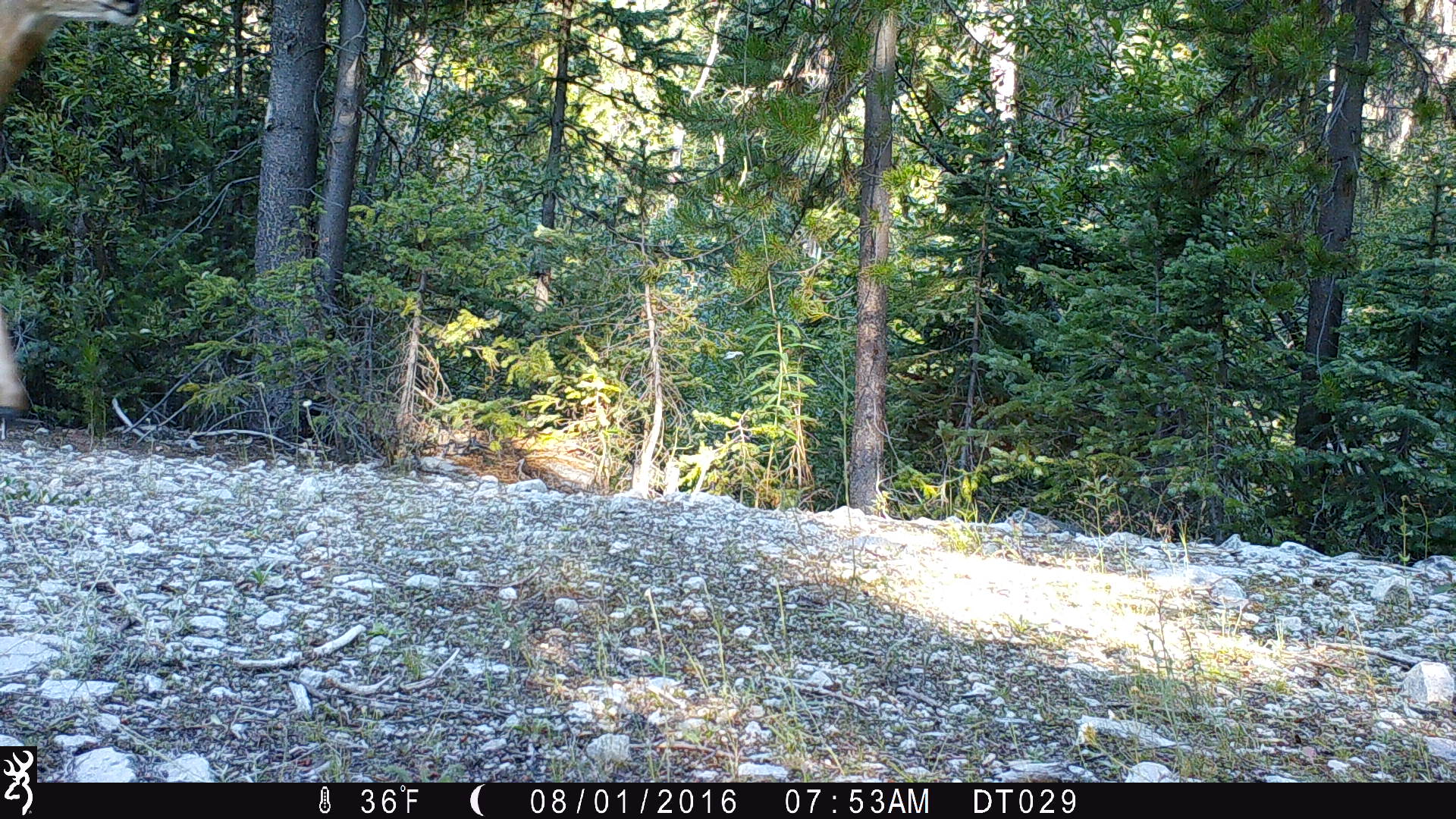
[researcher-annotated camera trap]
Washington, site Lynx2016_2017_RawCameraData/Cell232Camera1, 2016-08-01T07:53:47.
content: unidentified animal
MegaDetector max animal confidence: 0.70